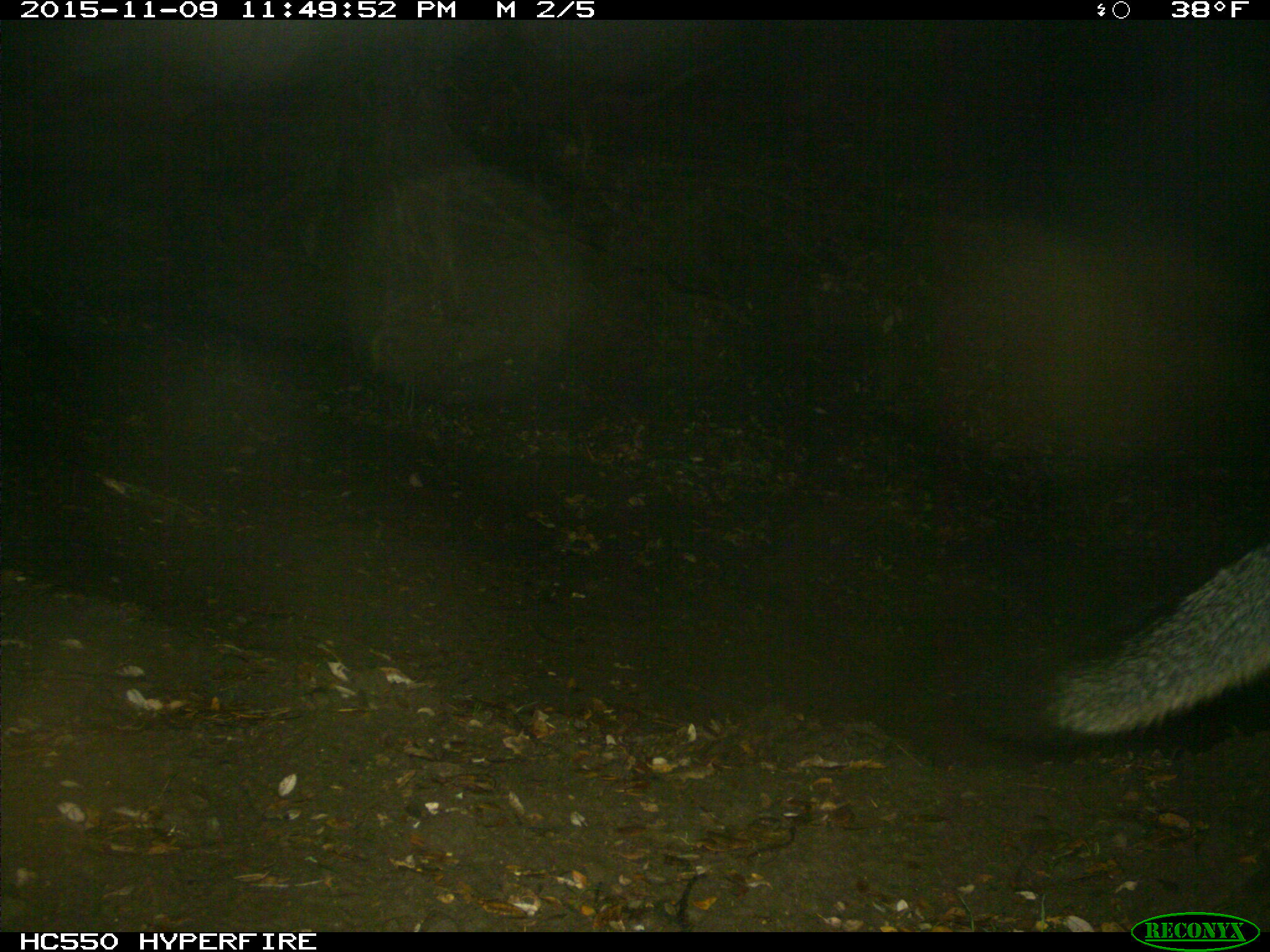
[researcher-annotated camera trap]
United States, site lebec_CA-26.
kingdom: Animalia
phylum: Chordata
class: Mammalia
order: Carnivora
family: Canidae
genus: Urocyon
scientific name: Urocyon cinereoargenteus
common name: gray fox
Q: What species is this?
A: Urocyon cinereoargenteus (gray fox).